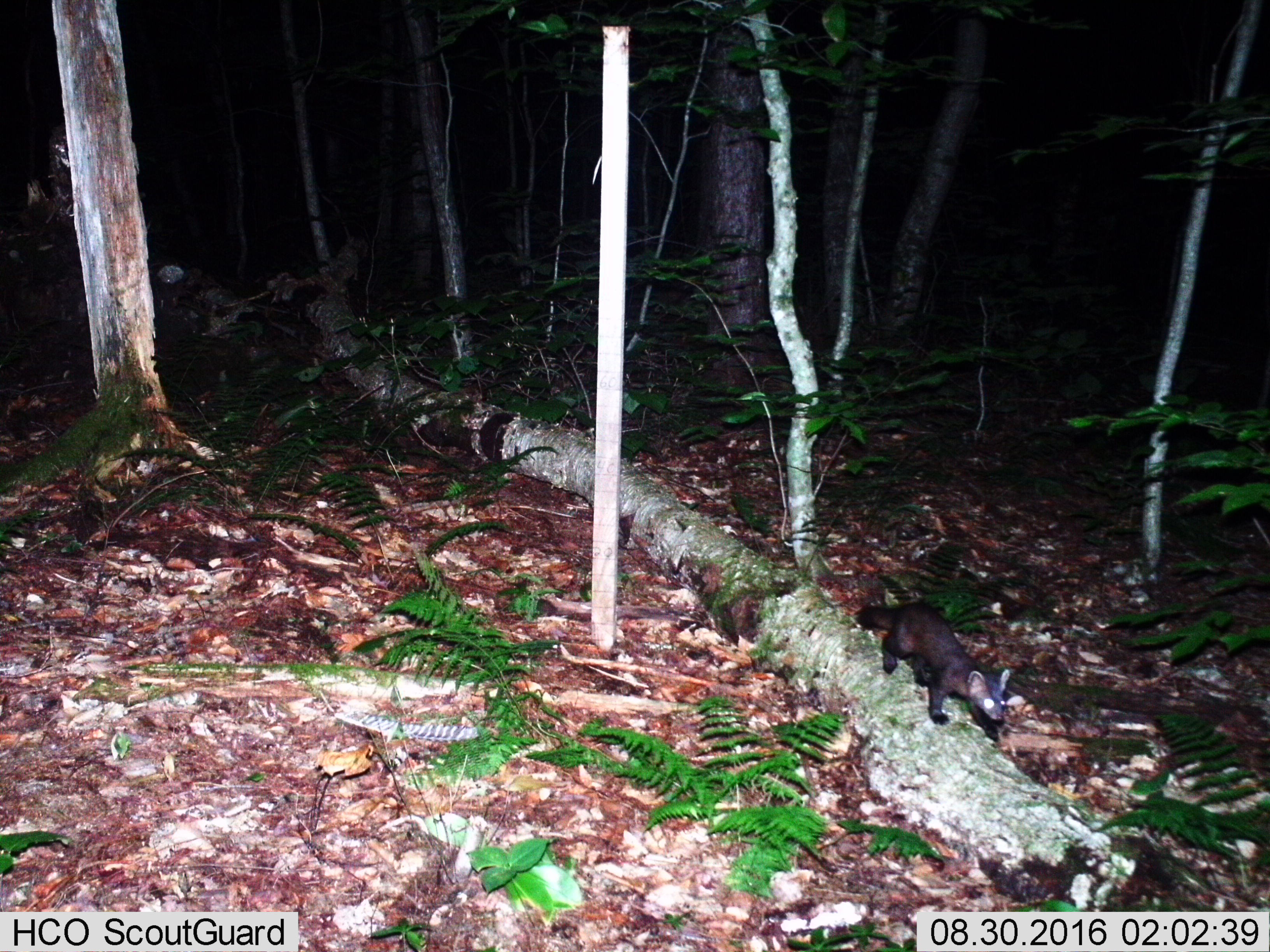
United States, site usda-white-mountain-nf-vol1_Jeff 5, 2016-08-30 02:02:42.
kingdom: Animalia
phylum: Chordata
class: Mammalia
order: Carnivora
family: Mustelidae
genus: Martes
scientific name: Martes americana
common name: american marten